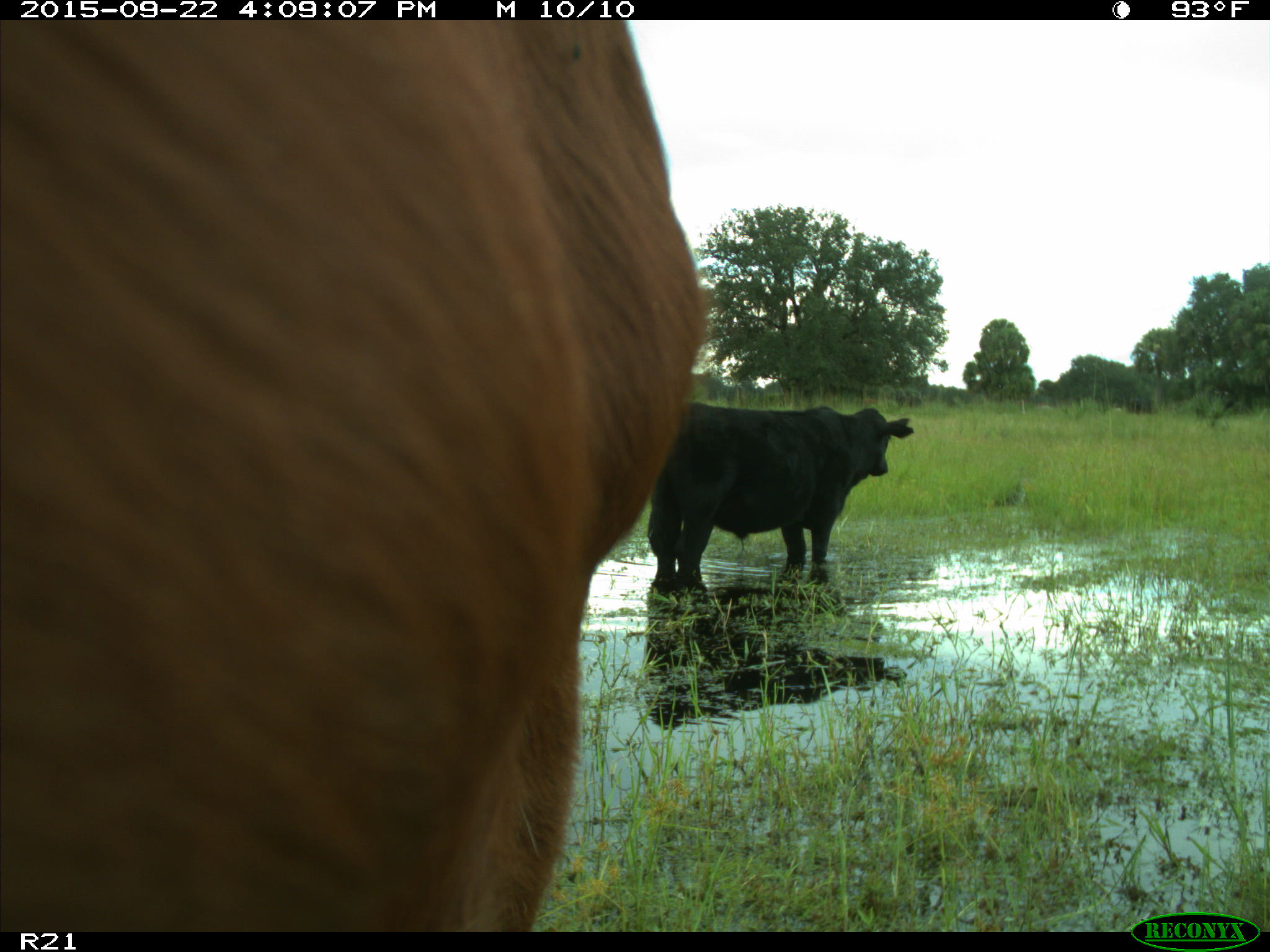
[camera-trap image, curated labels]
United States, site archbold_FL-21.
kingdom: Animalia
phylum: Chordata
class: Mammalia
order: Artiodactyla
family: Bovidae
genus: Bos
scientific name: Bos taurus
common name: domestic cow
Bos taurus (domestic cow).